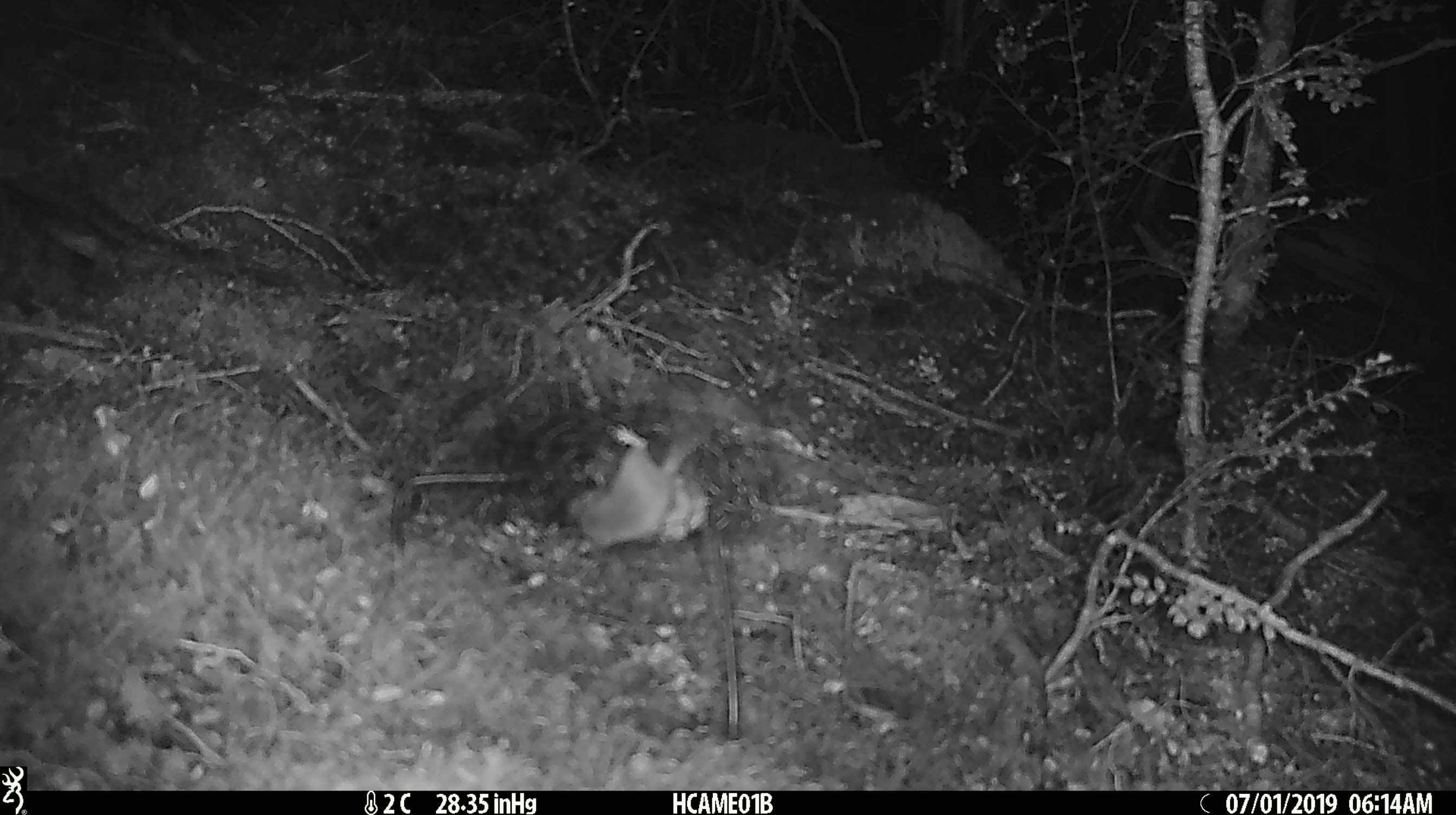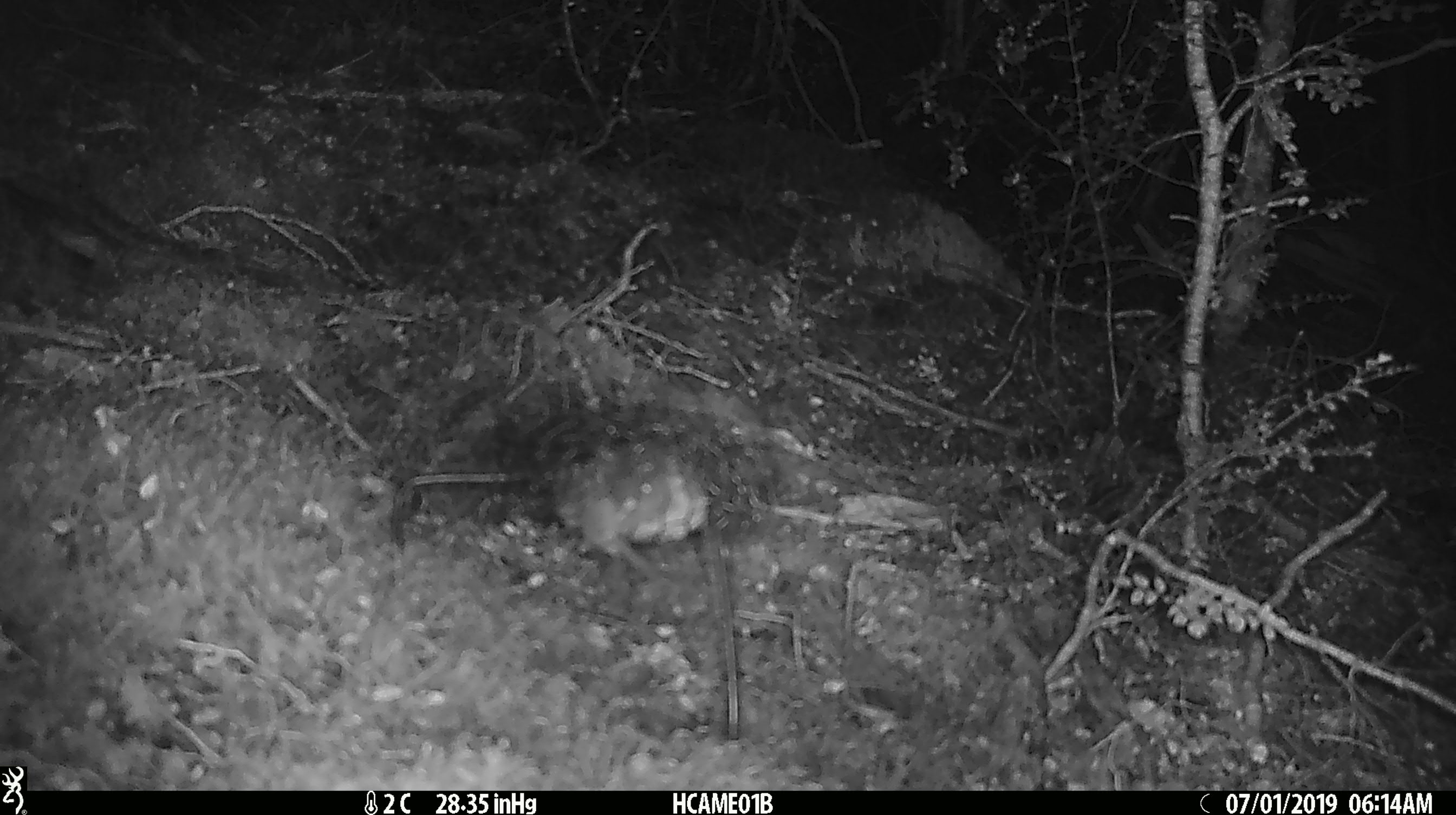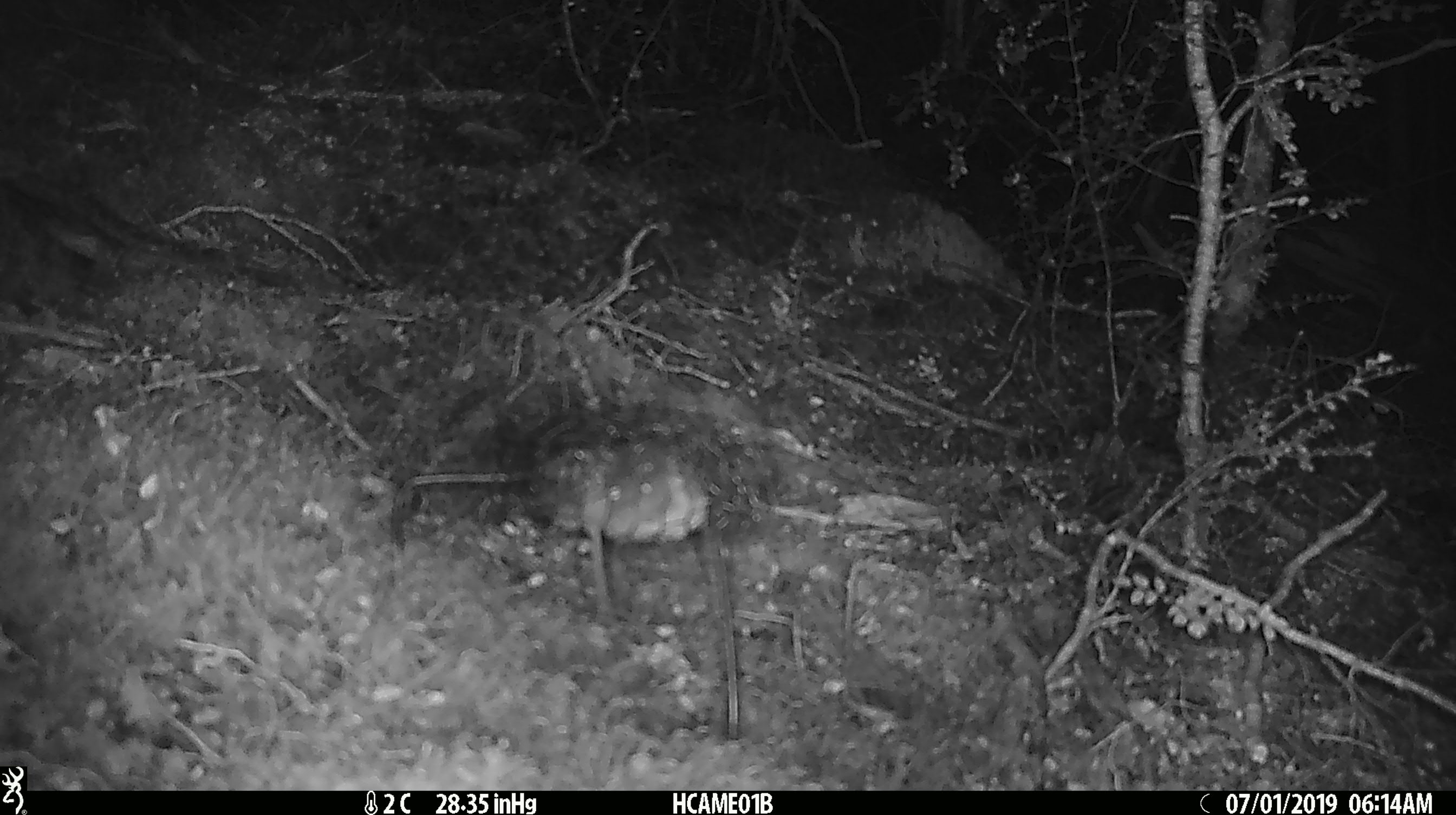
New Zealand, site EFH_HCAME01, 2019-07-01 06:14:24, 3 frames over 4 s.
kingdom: Animalia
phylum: Chordata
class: Mammalia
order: Rodentia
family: Muridae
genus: Mus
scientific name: Mus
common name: mouse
Mouse (Mus).